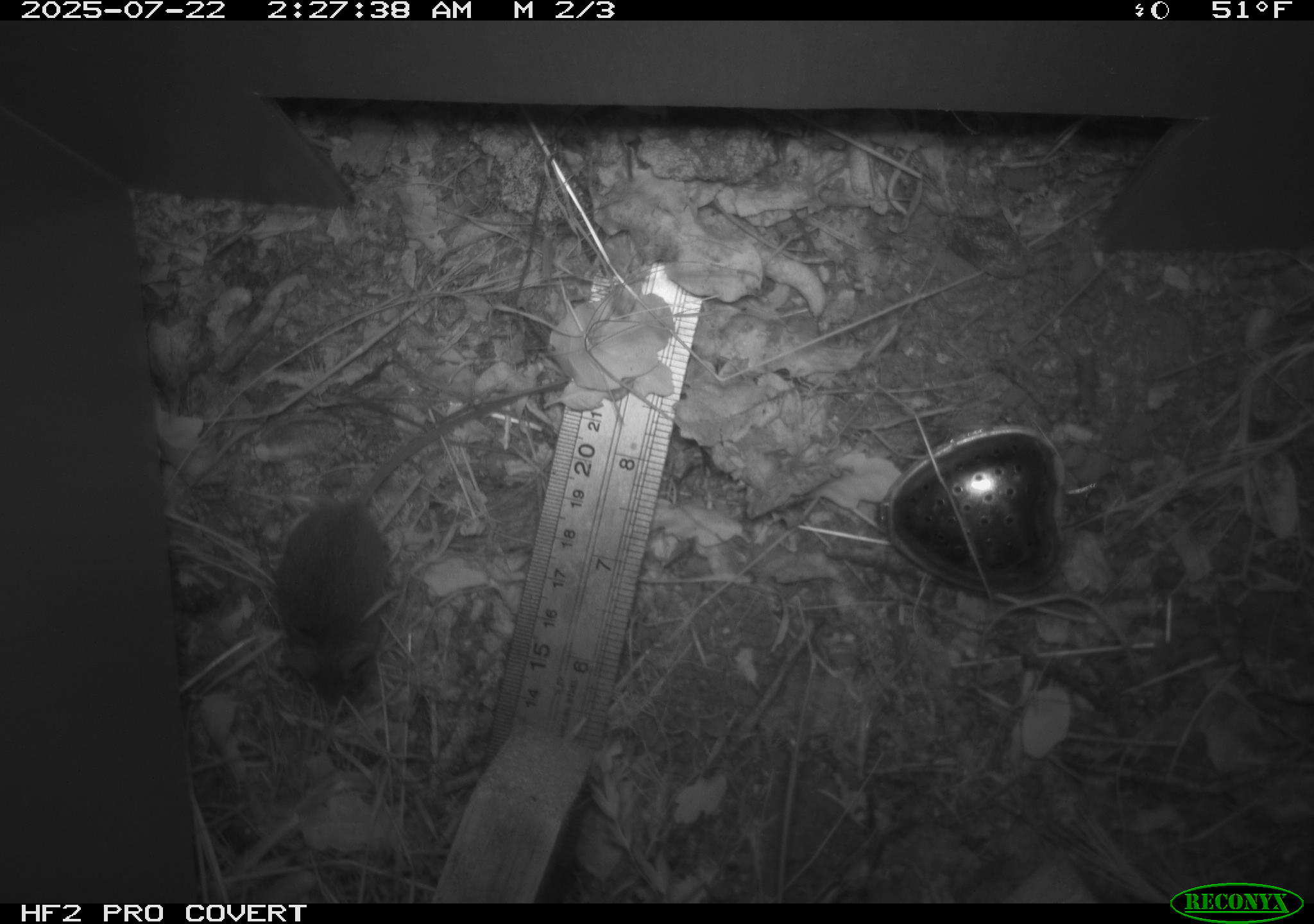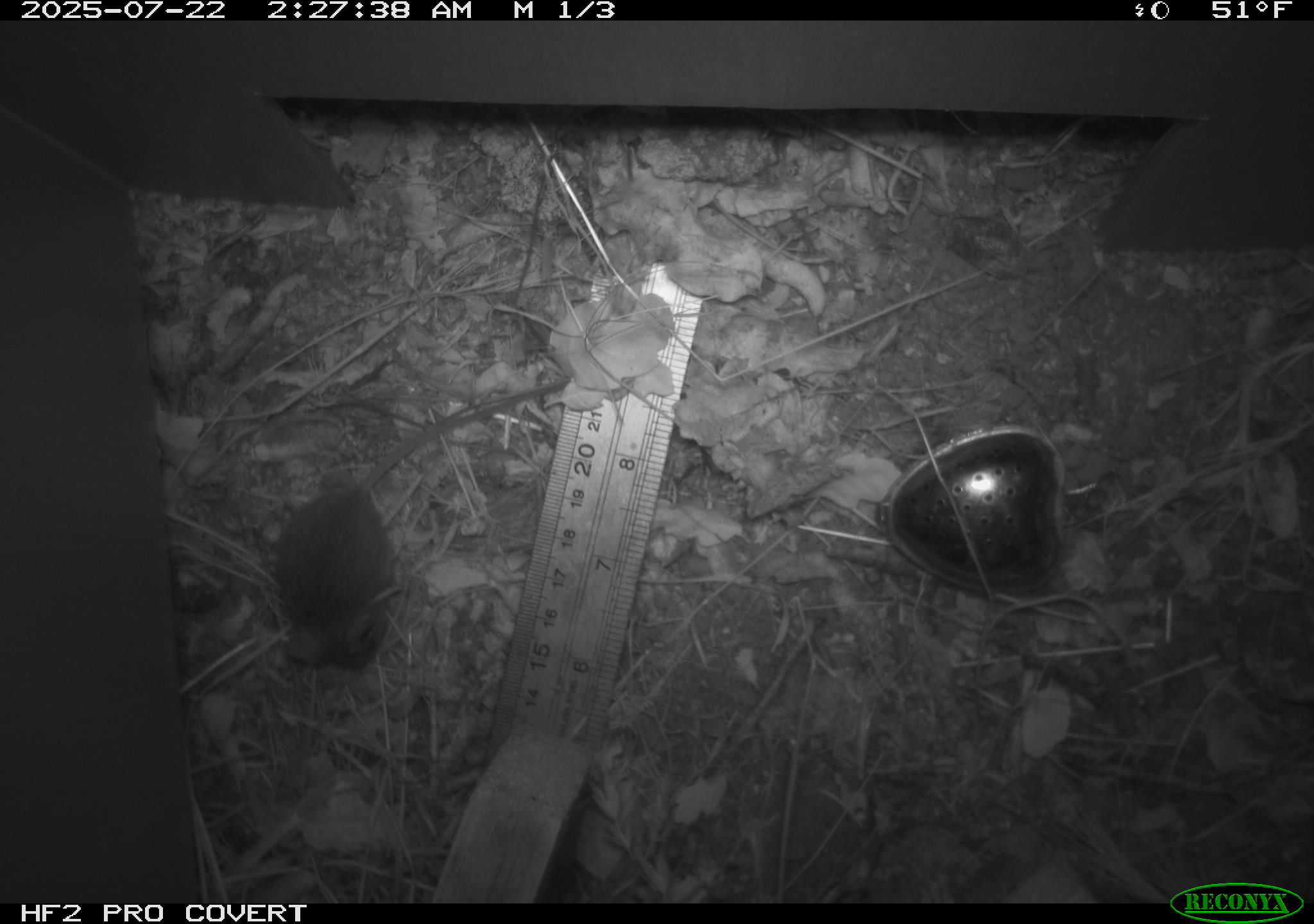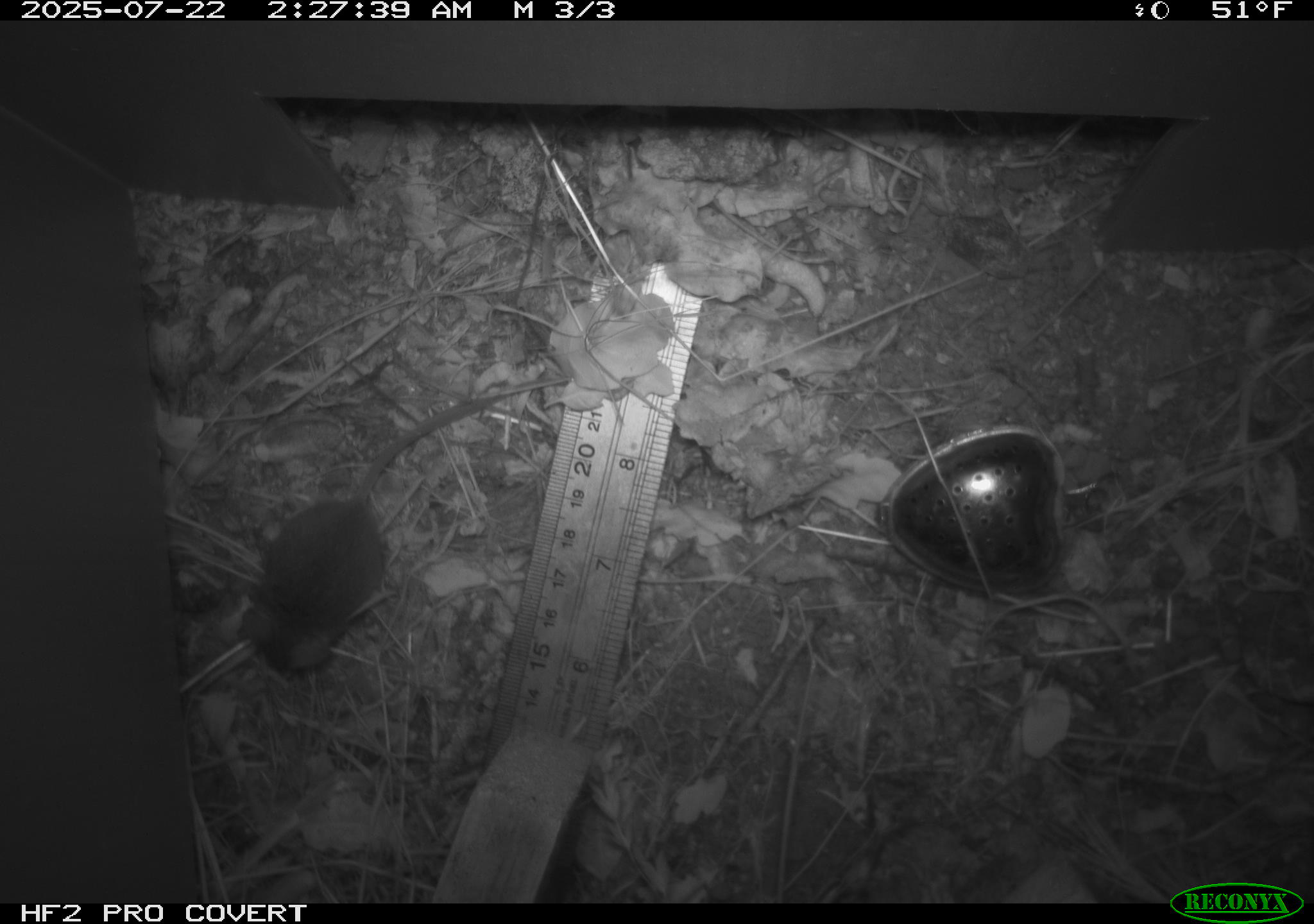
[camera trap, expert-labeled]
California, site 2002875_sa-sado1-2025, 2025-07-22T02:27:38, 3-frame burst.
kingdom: Animalia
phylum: Chordata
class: Mammalia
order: Rodentia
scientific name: Rodentia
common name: mouse species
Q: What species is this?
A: Mouse species (Rodentia).